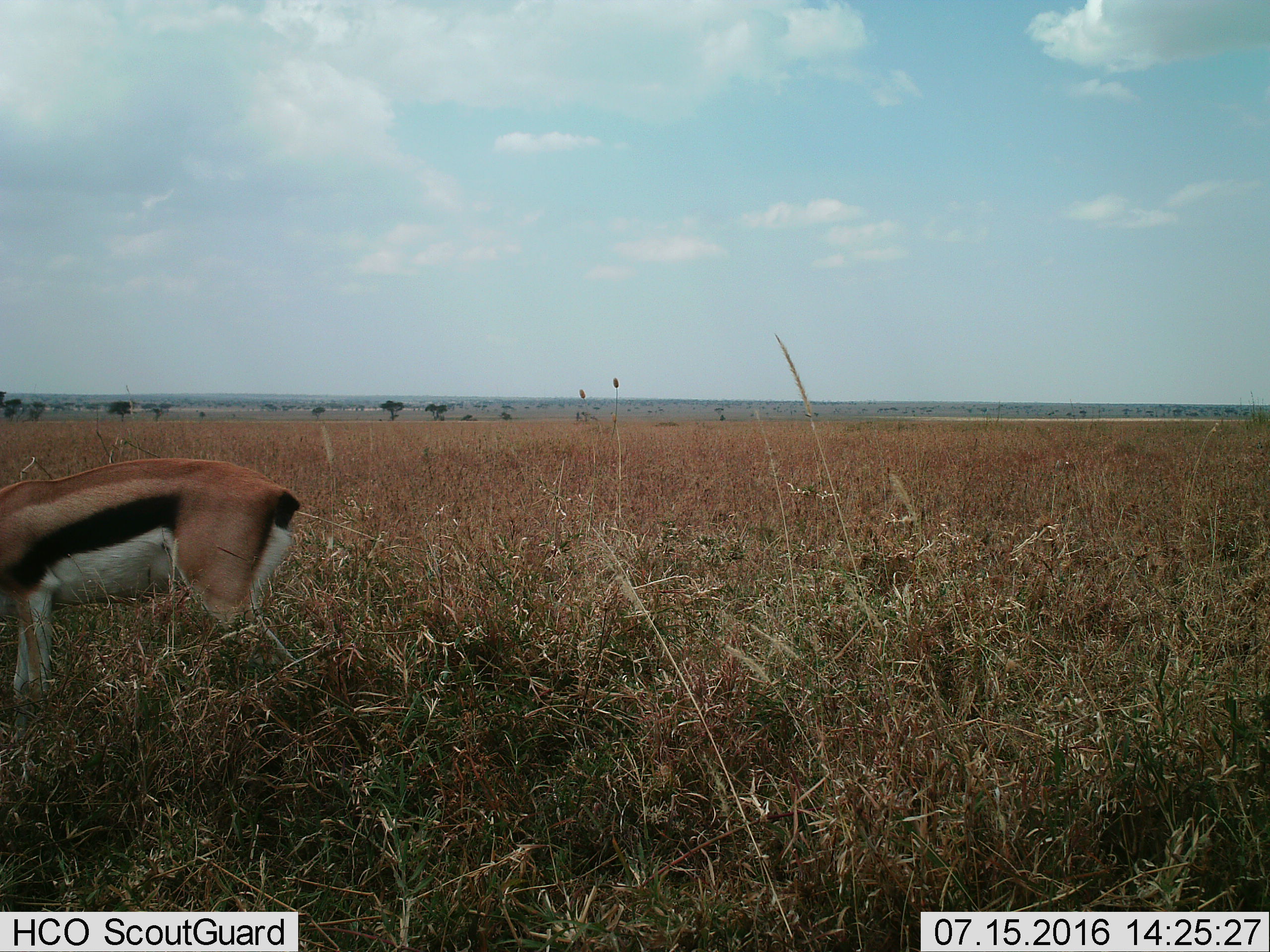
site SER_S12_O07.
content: unidentified animal